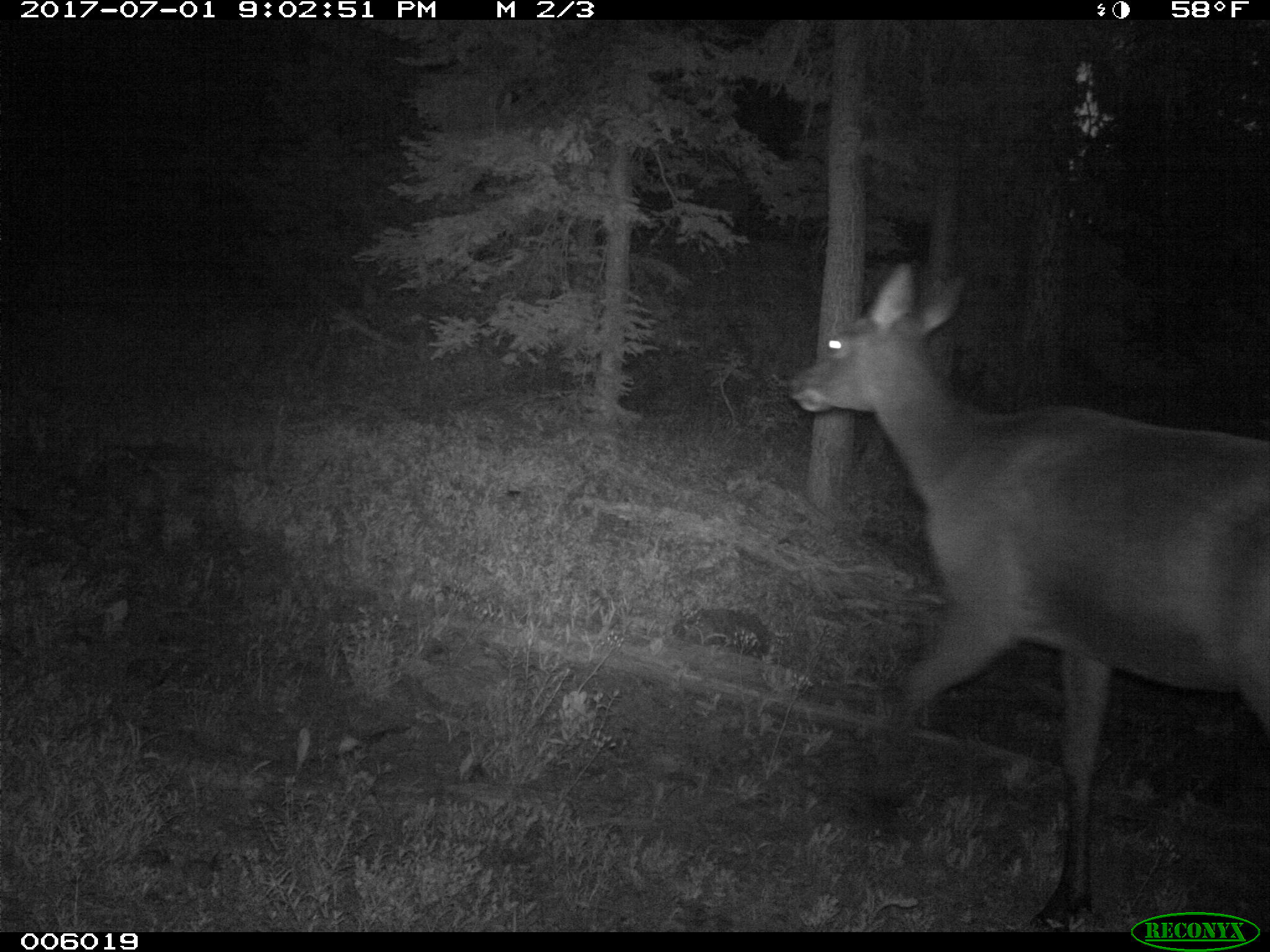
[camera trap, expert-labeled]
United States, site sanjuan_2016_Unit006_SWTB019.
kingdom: Animalia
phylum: Chordata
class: Mammalia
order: Artiodactyla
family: Cervidae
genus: Cervus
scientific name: Cervus elaphus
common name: red deer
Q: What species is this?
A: Cervus elaphus (red deer).